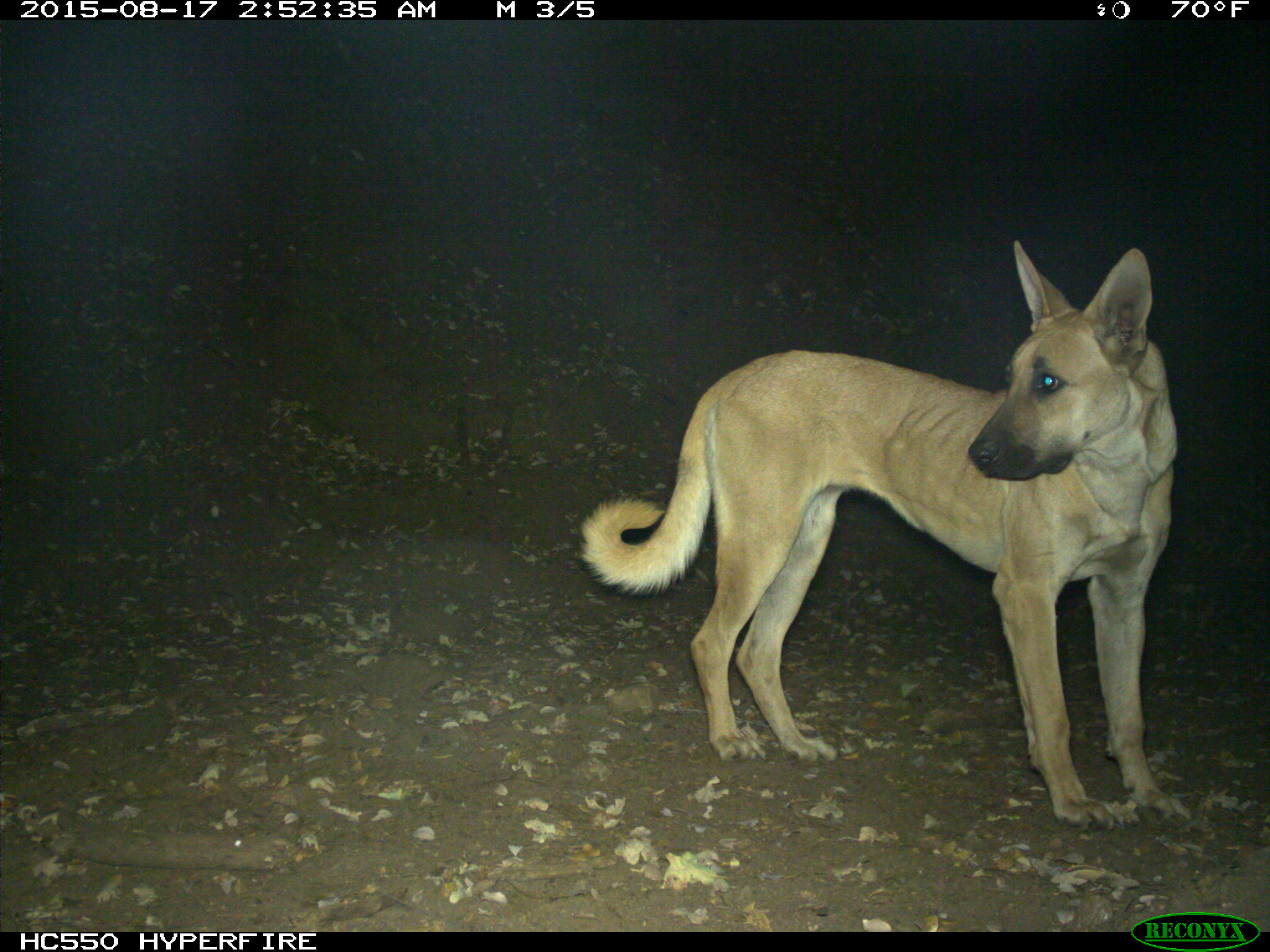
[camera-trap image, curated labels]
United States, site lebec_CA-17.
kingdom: Animalia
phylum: Chordata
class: Mammalia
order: Carnivora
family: Canidae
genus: Canis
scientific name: Canis familiaris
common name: domestic dog